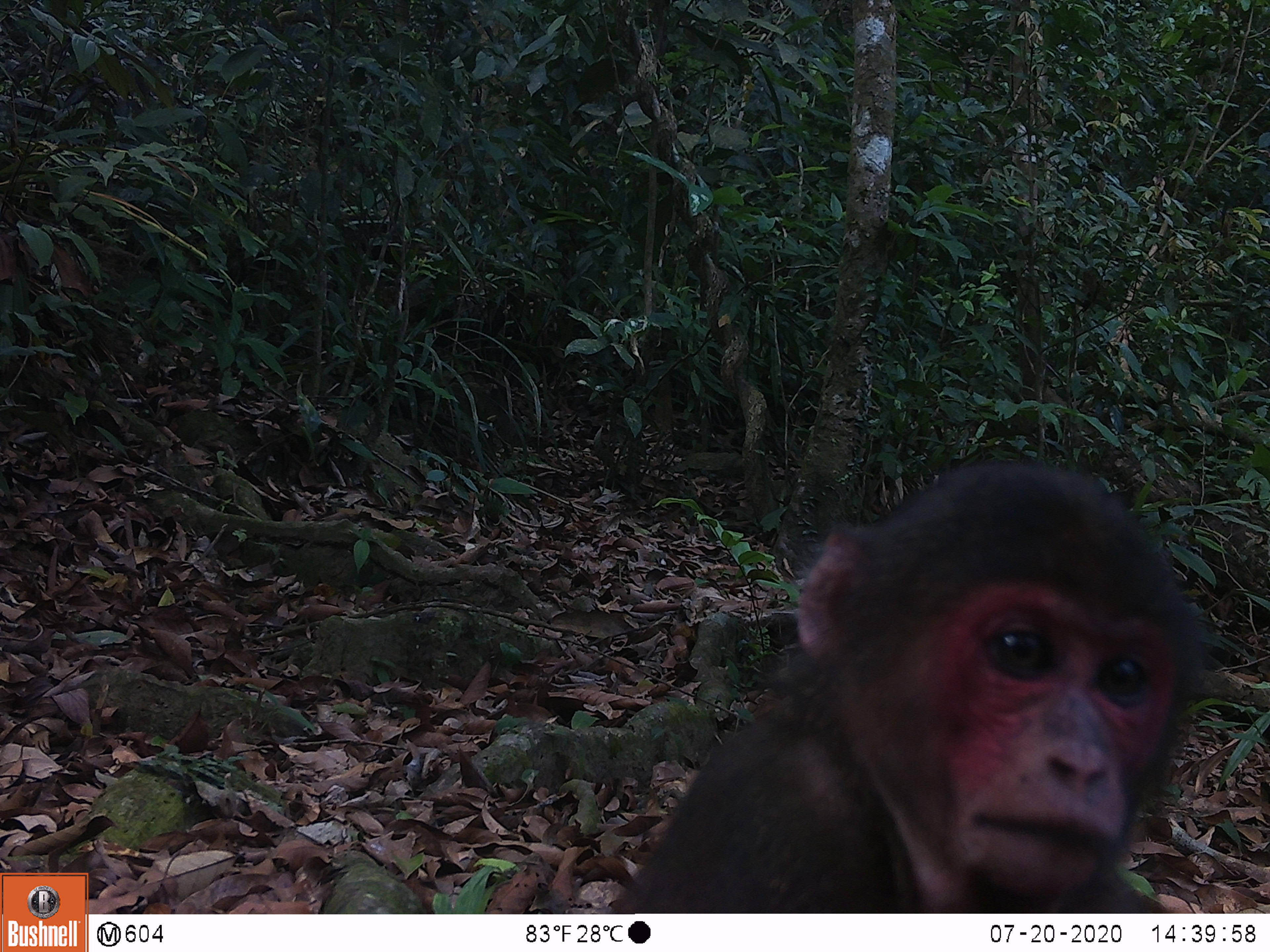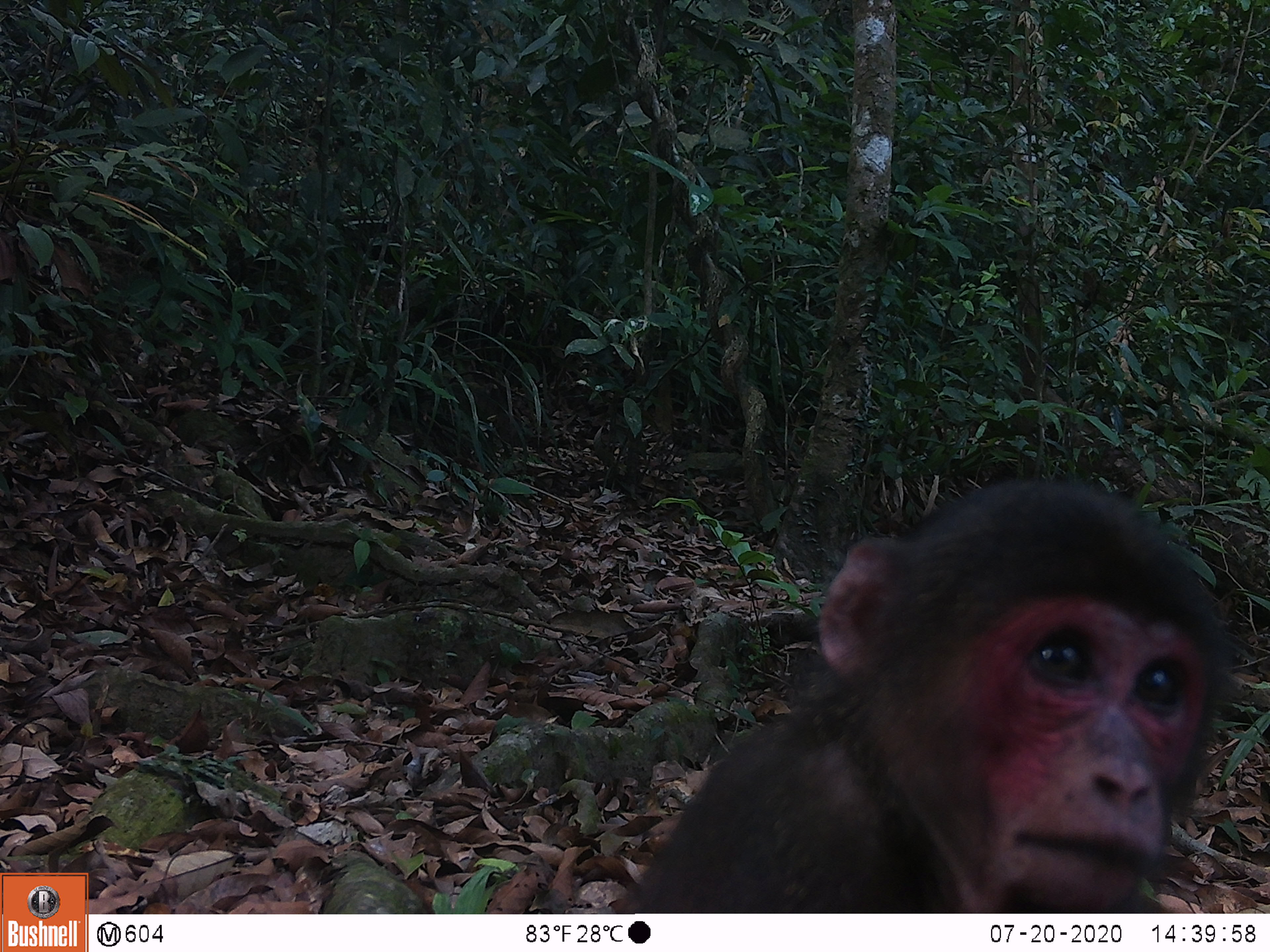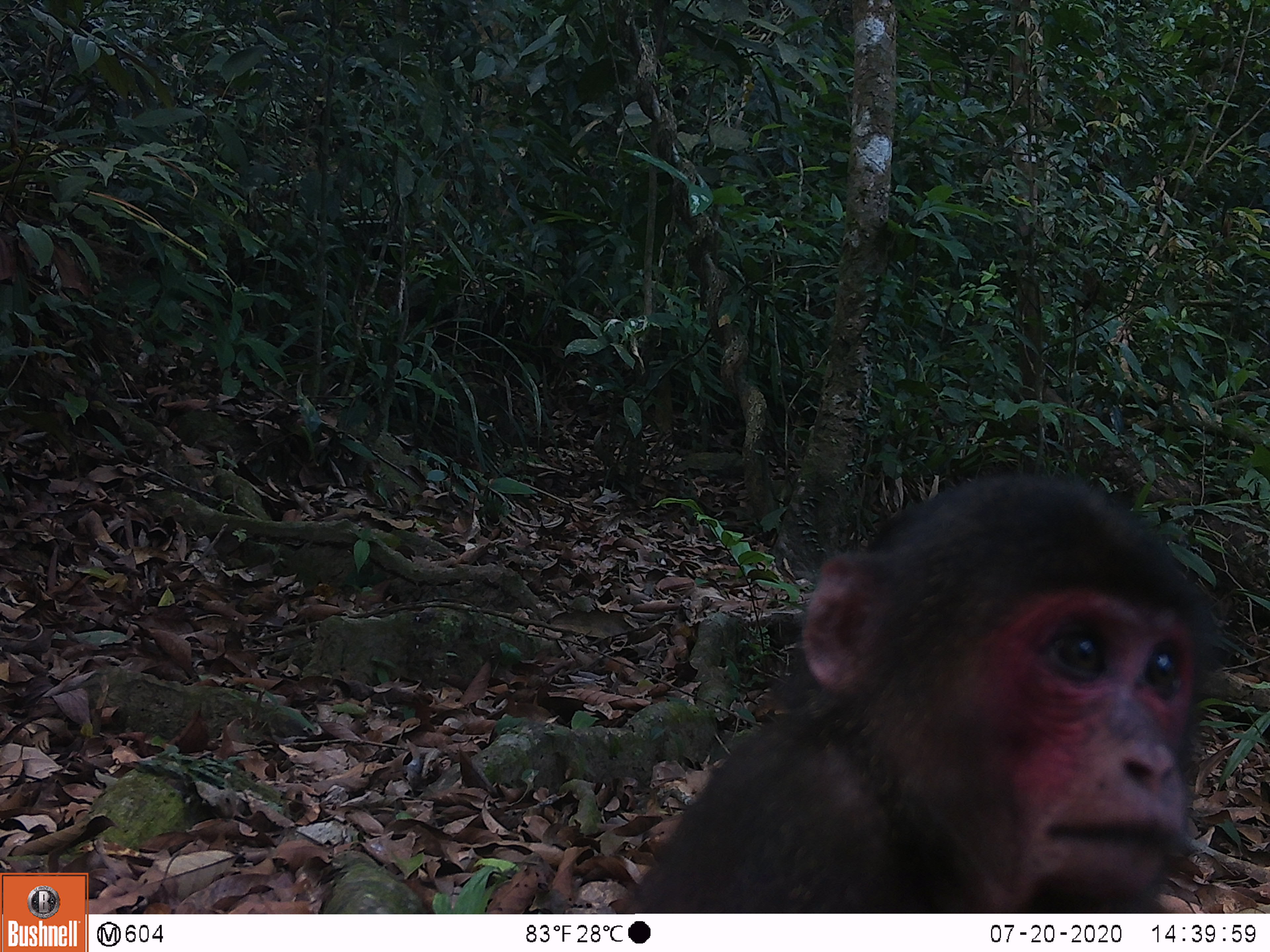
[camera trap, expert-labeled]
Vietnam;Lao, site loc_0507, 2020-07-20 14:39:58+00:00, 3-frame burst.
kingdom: Animalia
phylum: Chordata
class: Mammalia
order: Primates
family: Cercopithecidae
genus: Macaca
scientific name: Macaca arctoides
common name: stump-tailed macaque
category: stump tailed macaque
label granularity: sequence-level